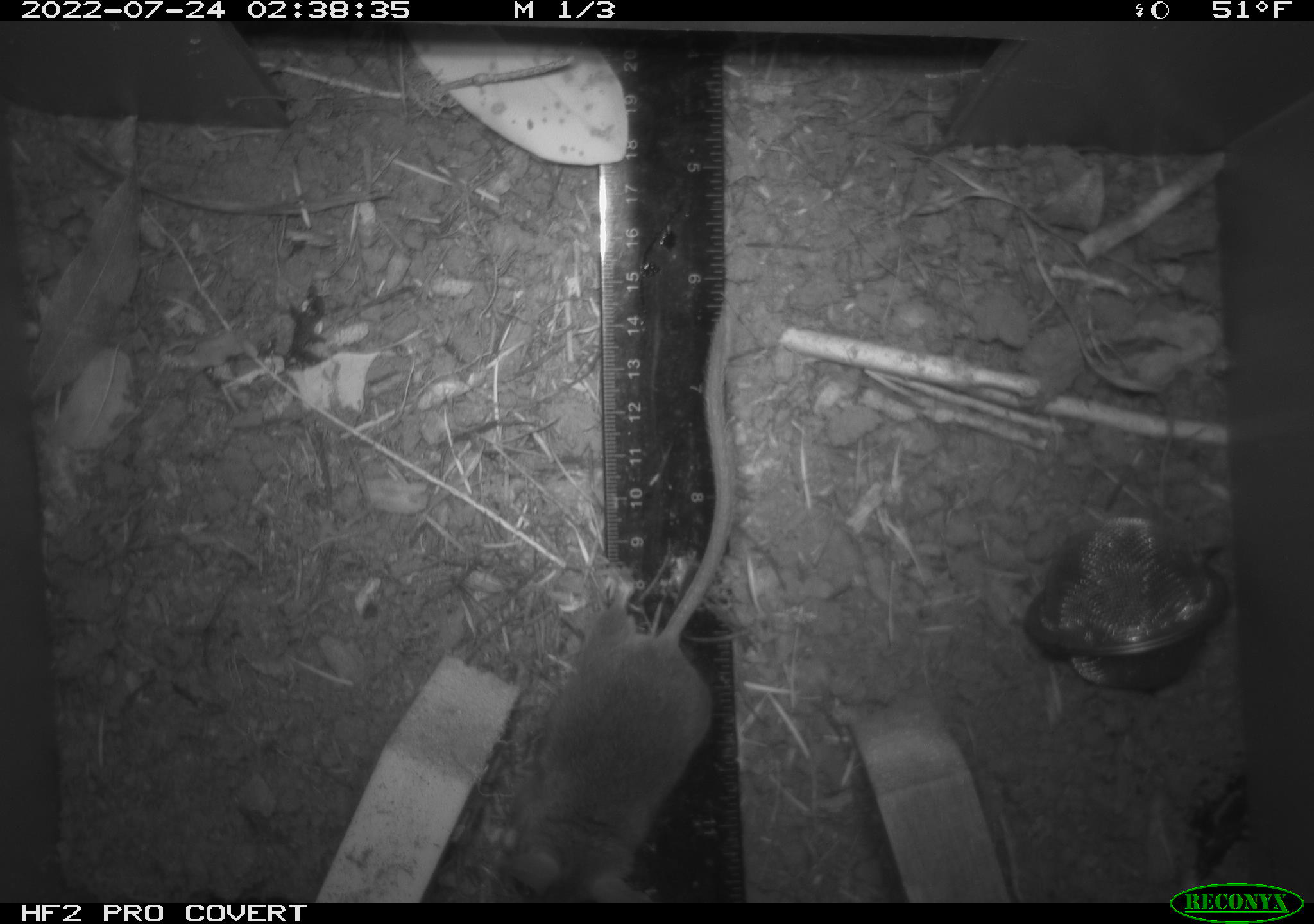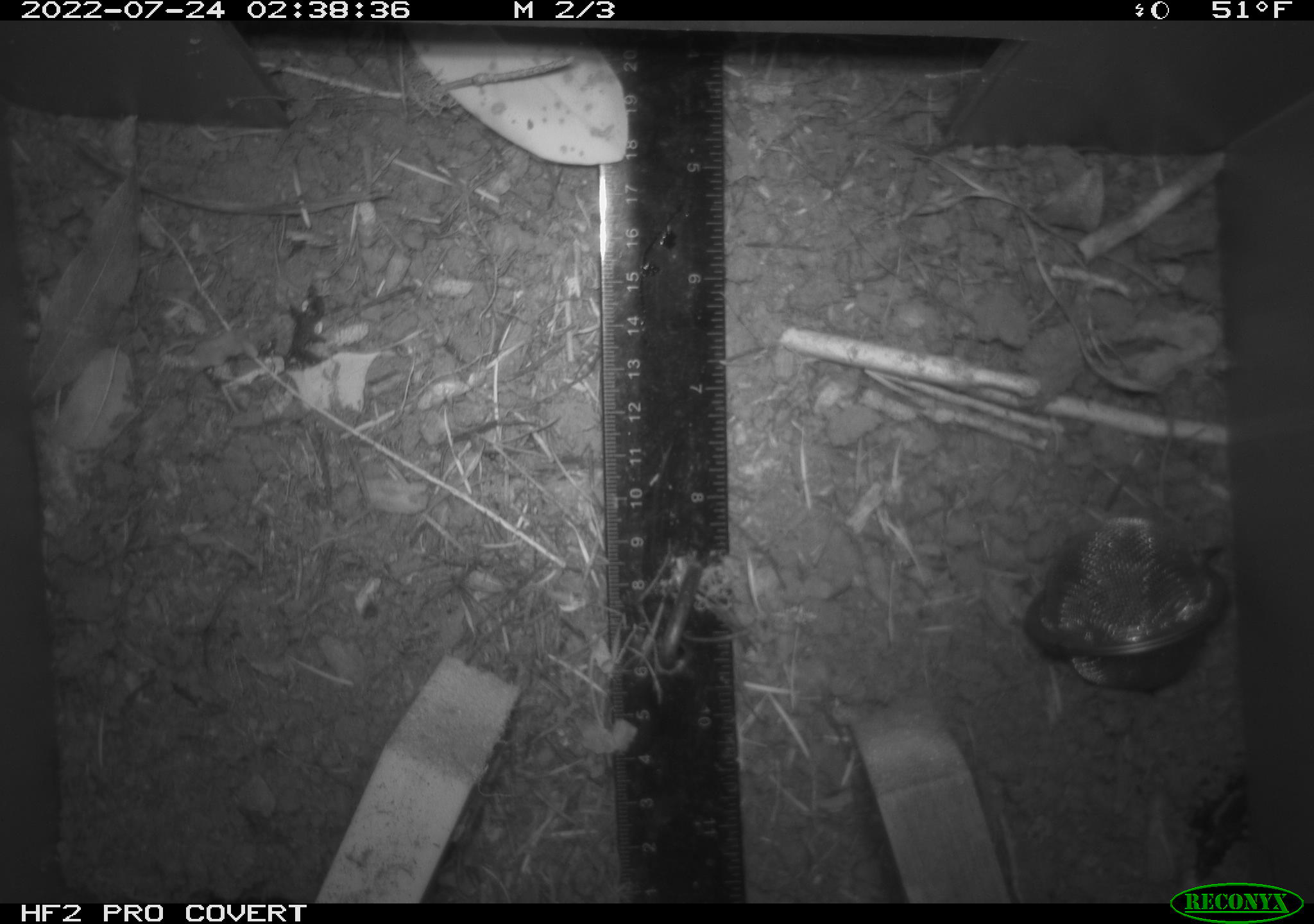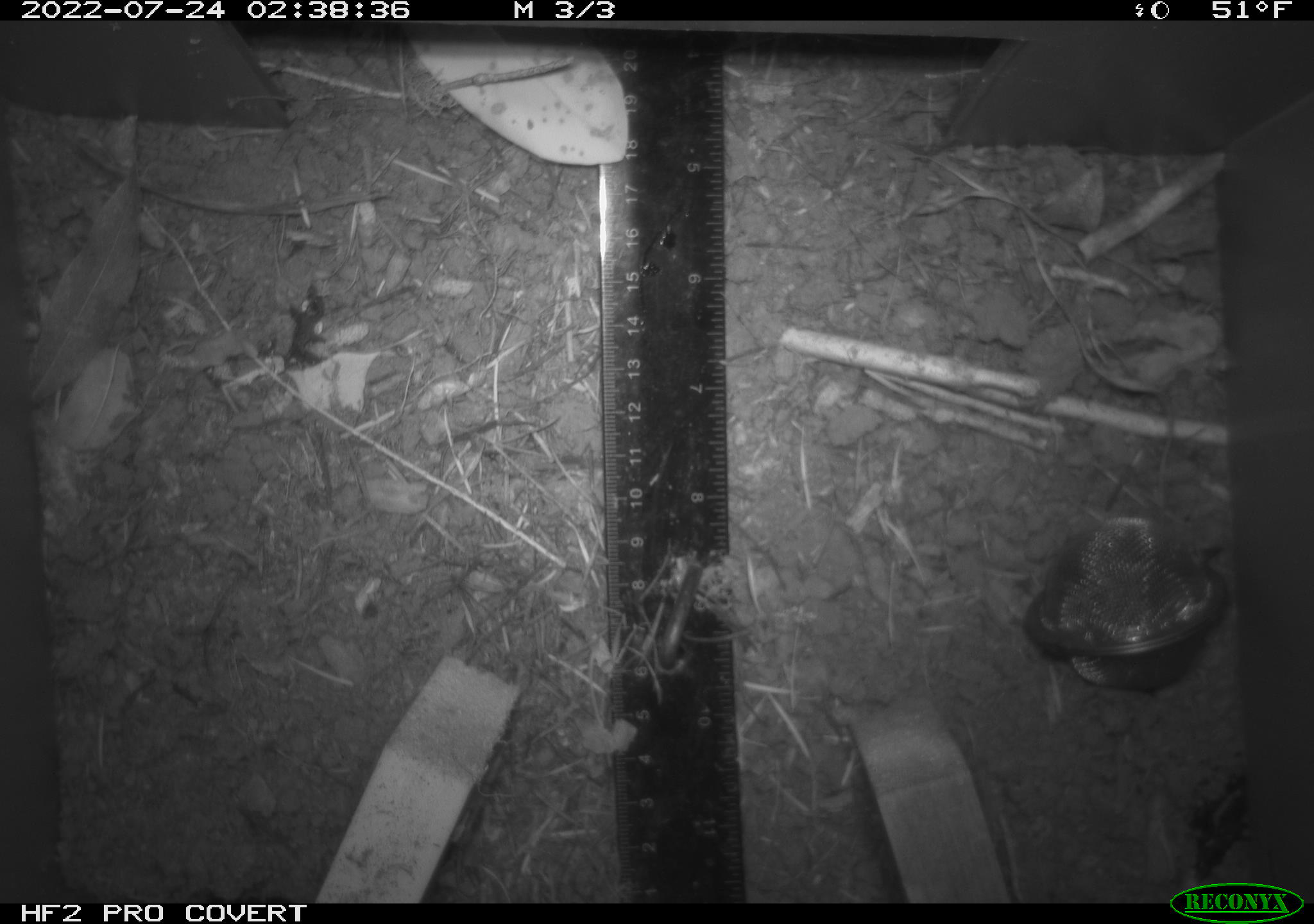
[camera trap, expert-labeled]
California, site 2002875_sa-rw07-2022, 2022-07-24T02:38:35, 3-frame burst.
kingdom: Animalia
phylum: Chordata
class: Mammalia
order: Rodentia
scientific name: Rodentia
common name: mouse species